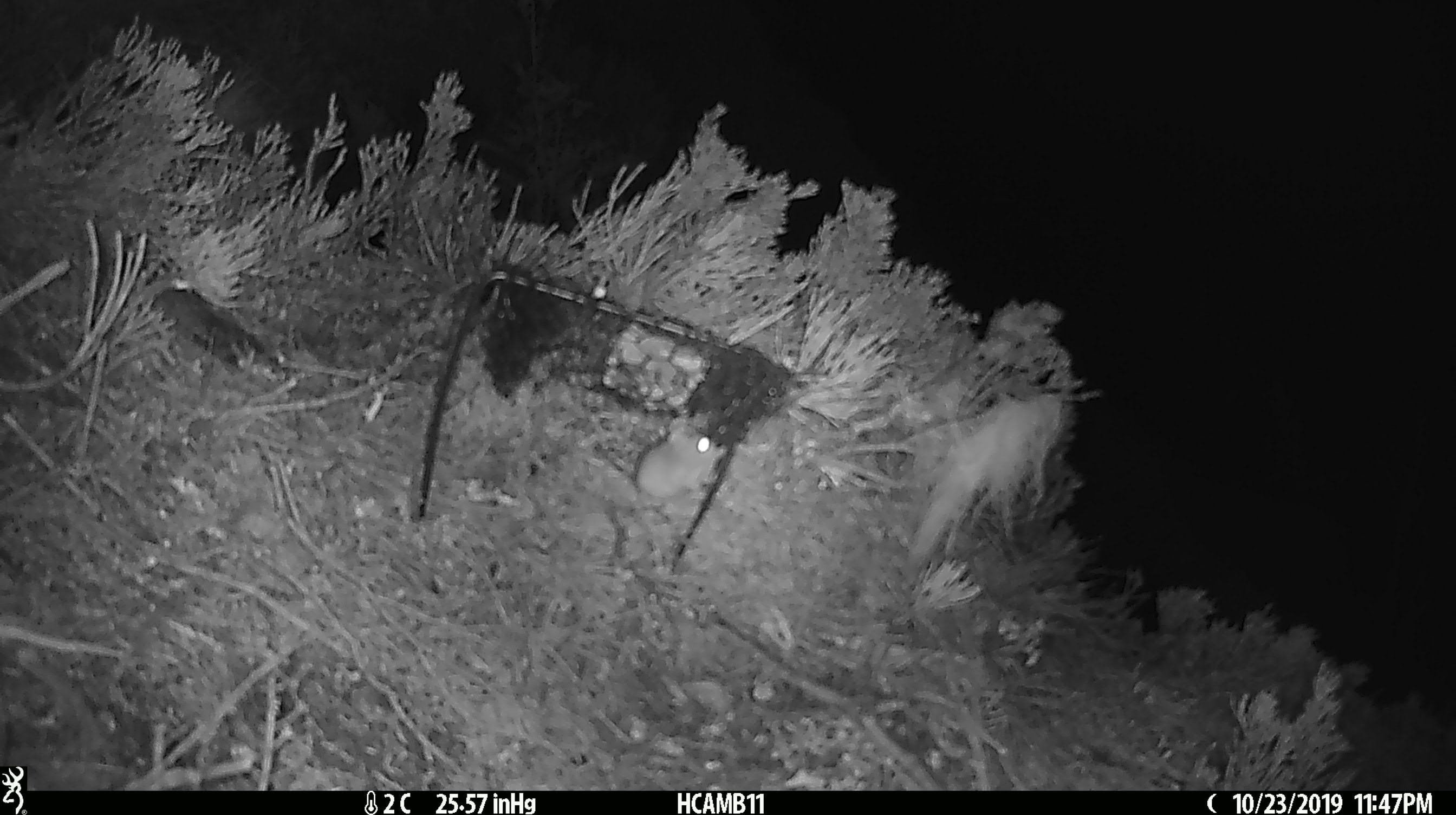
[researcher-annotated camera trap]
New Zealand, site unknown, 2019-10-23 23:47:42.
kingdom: Animalia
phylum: Chordata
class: Mammalia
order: Rodentia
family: Muridae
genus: Mus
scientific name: Mus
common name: mouse